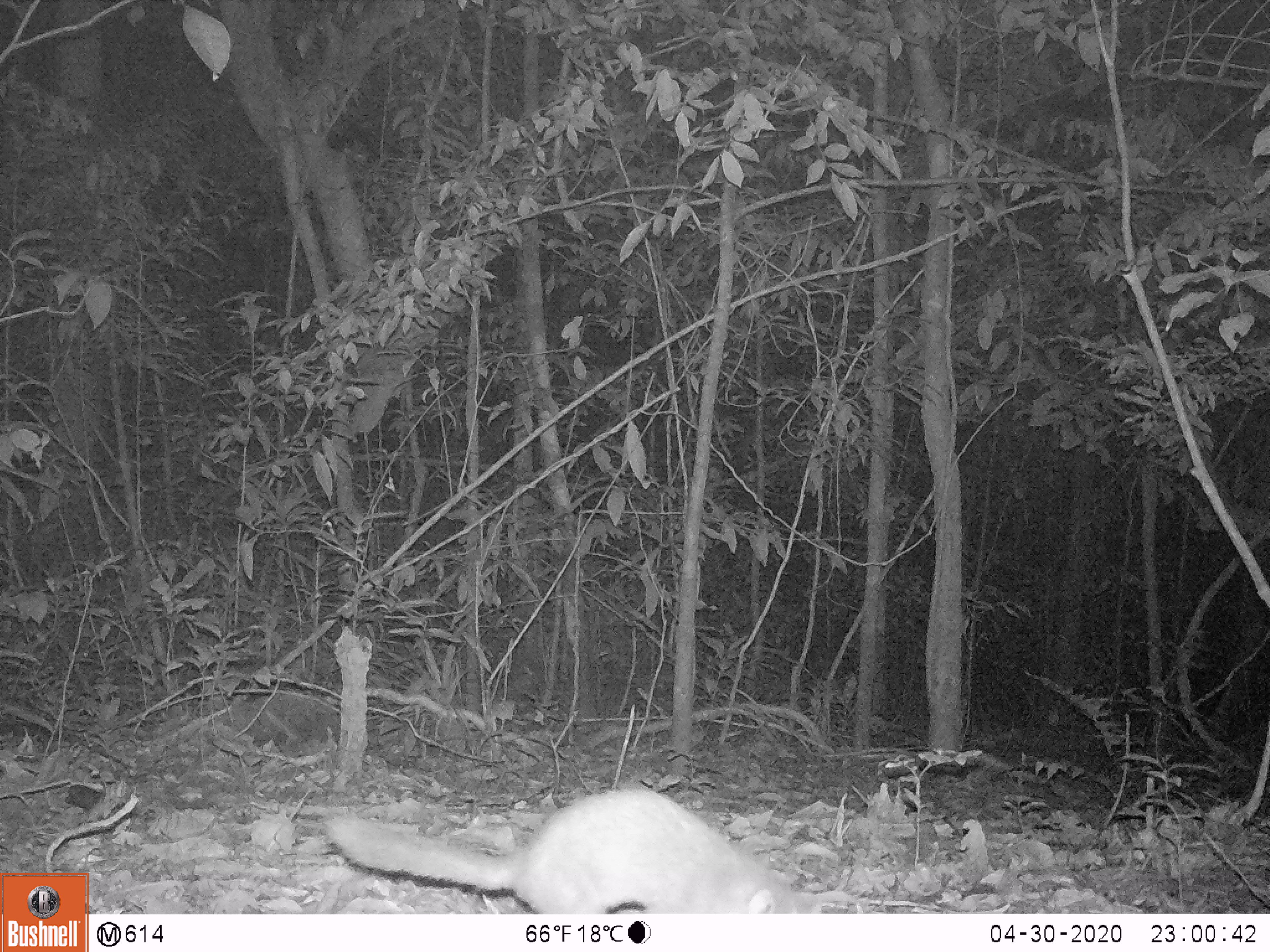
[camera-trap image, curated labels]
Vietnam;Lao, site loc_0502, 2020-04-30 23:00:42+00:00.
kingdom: Animalia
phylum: Chordata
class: Mammalia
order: Carnivora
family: Mustelidae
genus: Melogale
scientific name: Melogale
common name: ferret badger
Ferret badger (Melogale). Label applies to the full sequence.